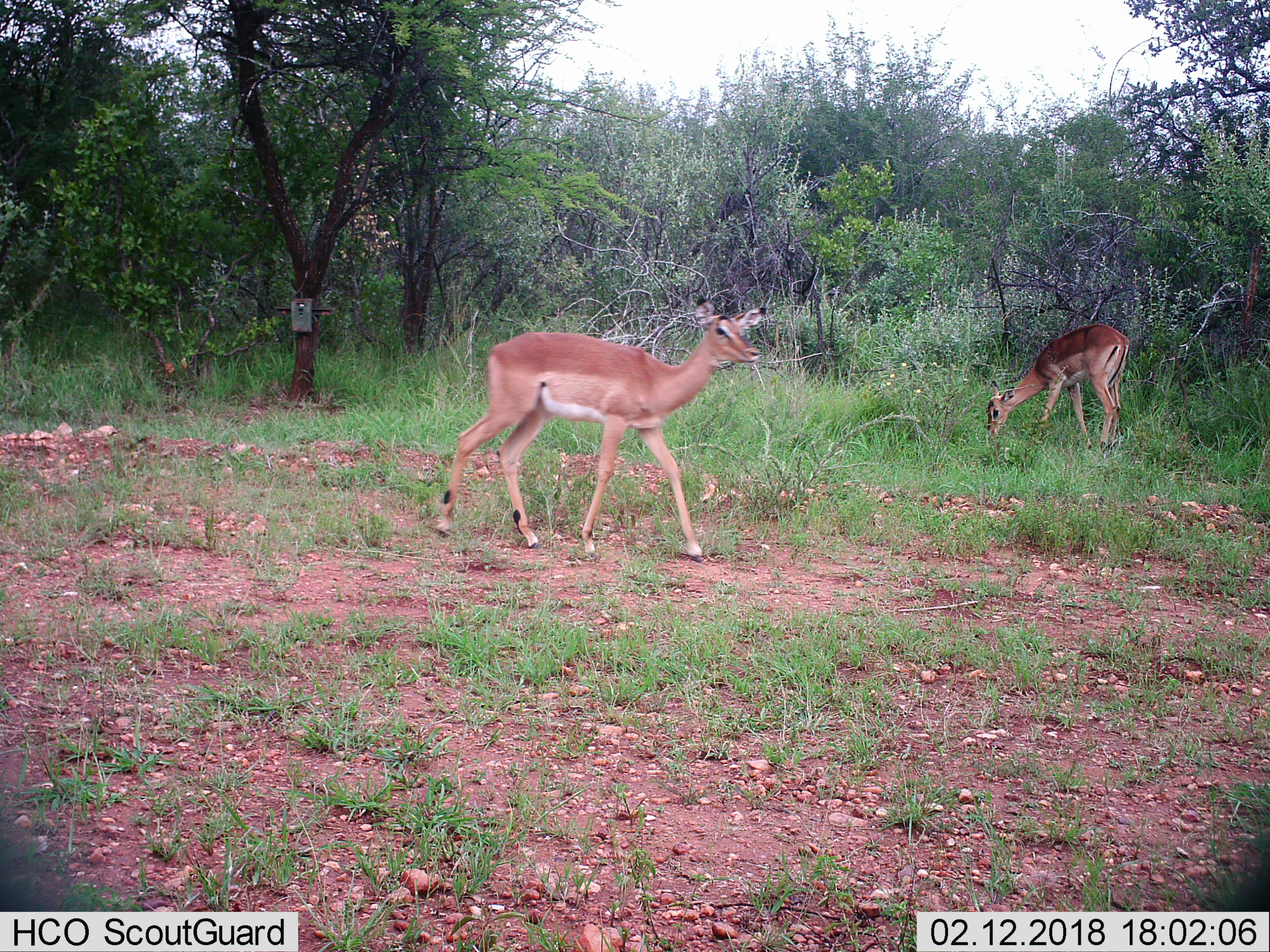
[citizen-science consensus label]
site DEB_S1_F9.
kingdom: Animalia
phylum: Chordata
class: Mammalia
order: Artiodactyla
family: Bovidae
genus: Aepyceros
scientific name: Aepyceros melampus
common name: impala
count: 2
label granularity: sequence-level